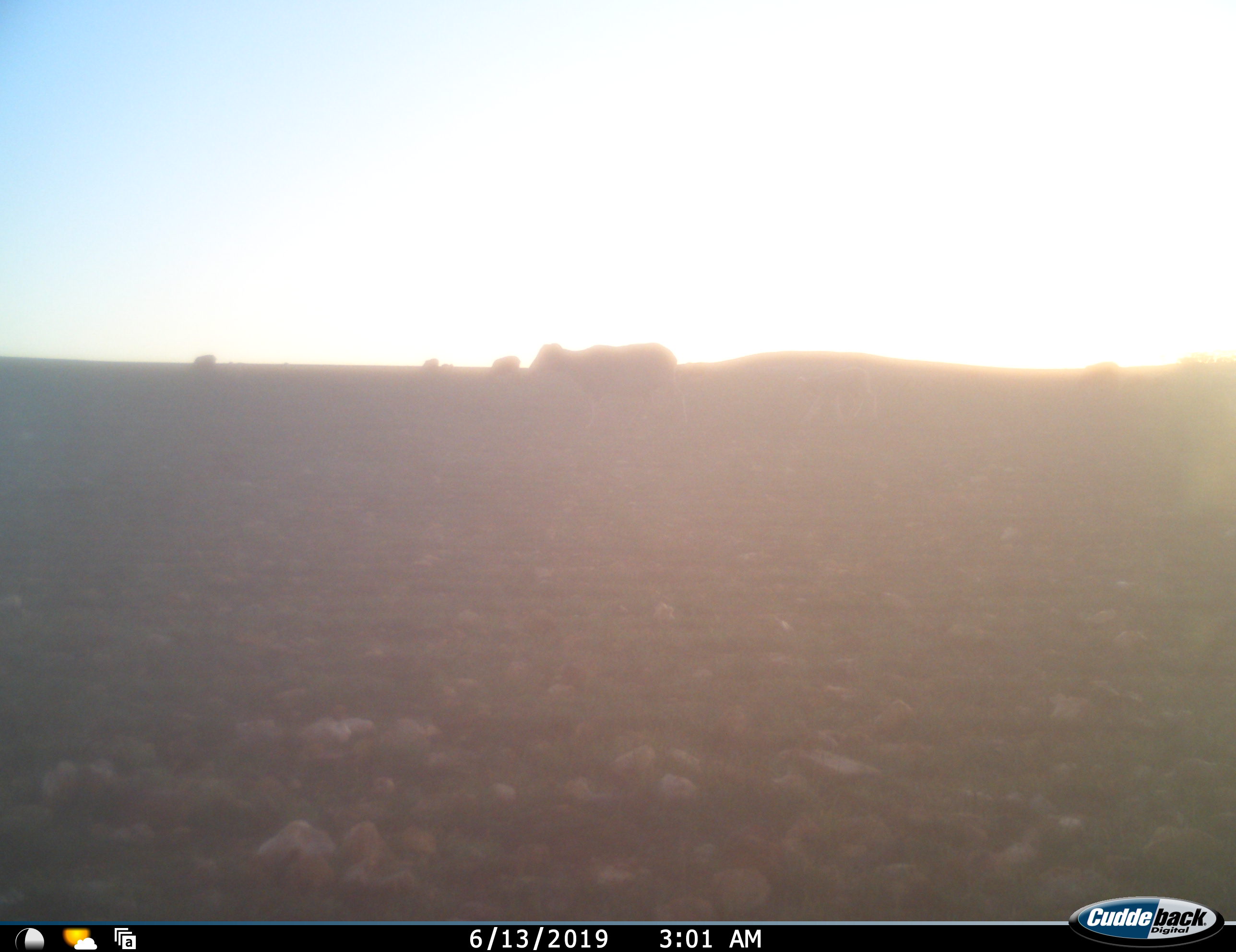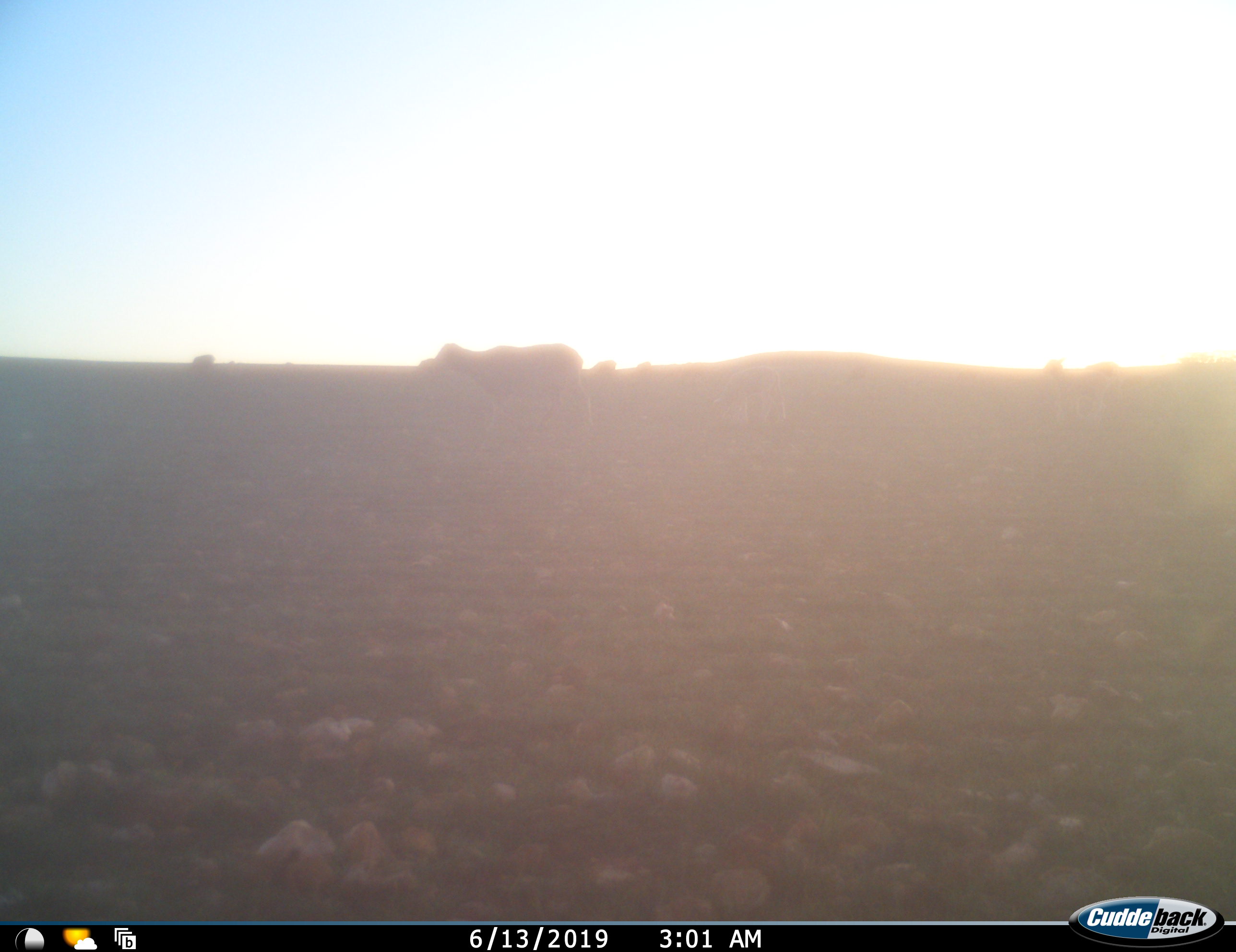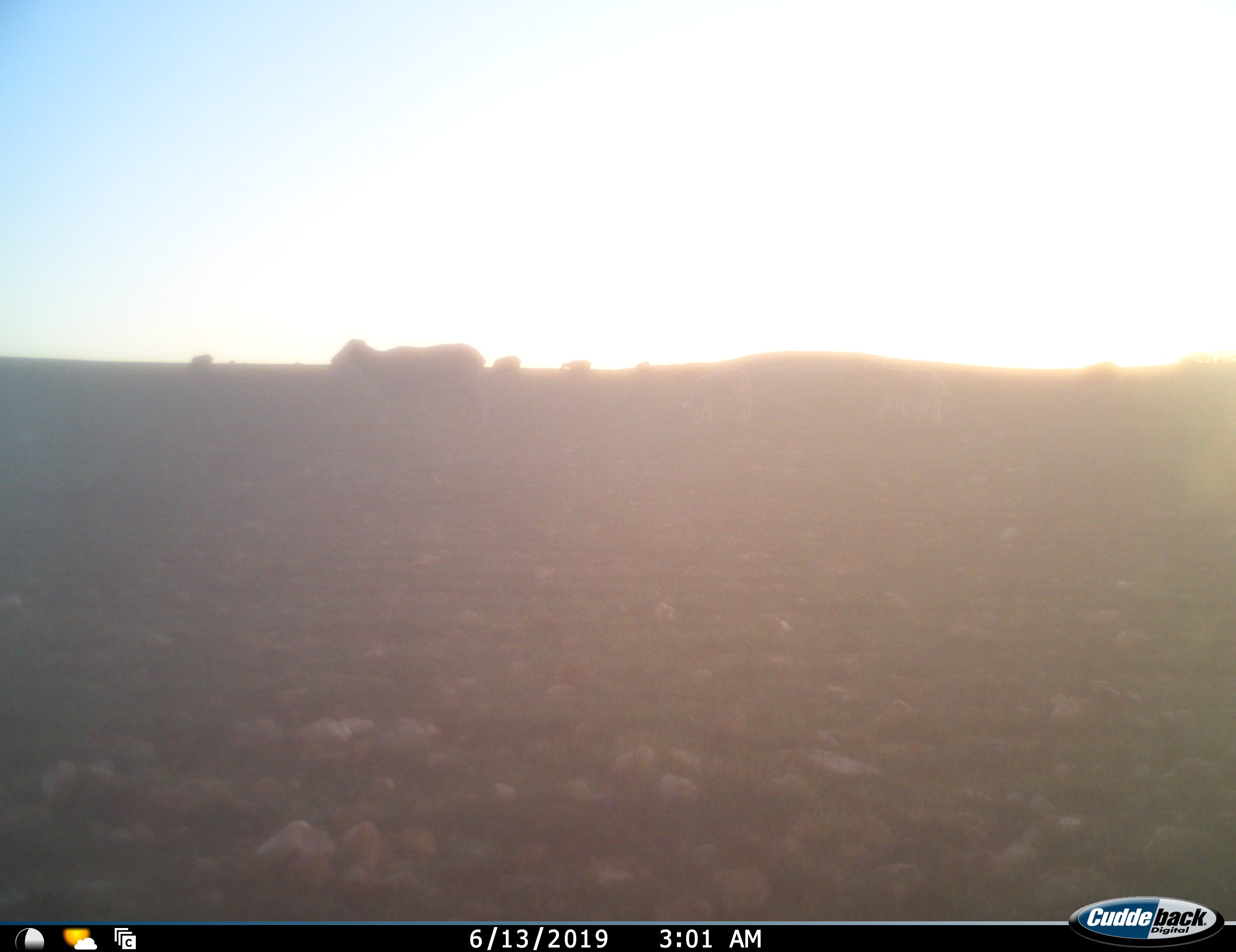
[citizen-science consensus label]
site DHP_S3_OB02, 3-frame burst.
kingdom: Animalia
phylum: Chordata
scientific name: Vertebrata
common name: domestic animal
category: domesticanimal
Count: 6.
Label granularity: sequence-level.